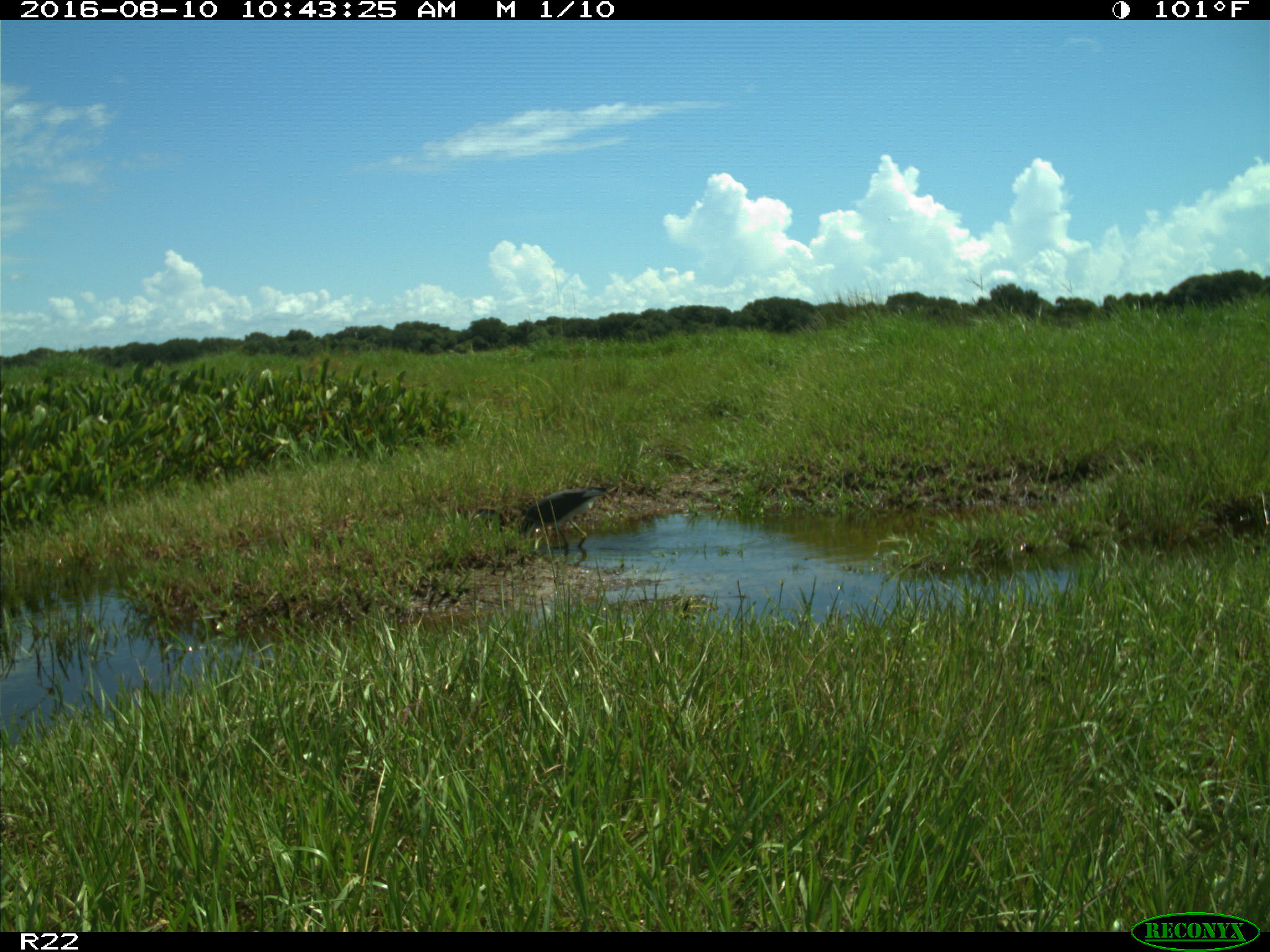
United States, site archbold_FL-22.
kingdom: Animalia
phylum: Chordata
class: Aves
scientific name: Aves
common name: birds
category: unidentified bird